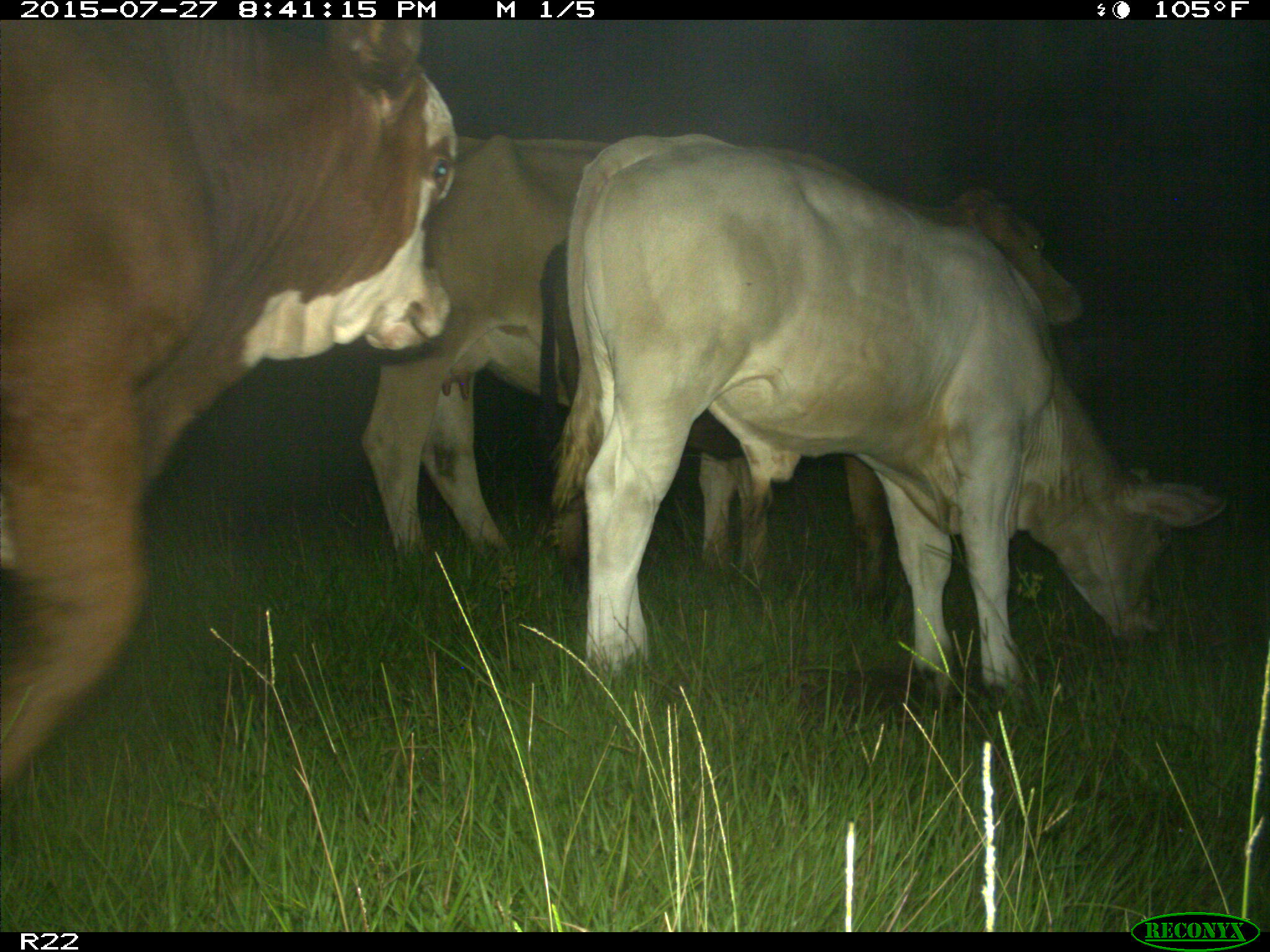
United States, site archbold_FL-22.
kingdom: Animalia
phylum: Chordata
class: Mammalia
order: Artiodactyla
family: Bovidae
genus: Bos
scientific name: Bos taurus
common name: domestic cow